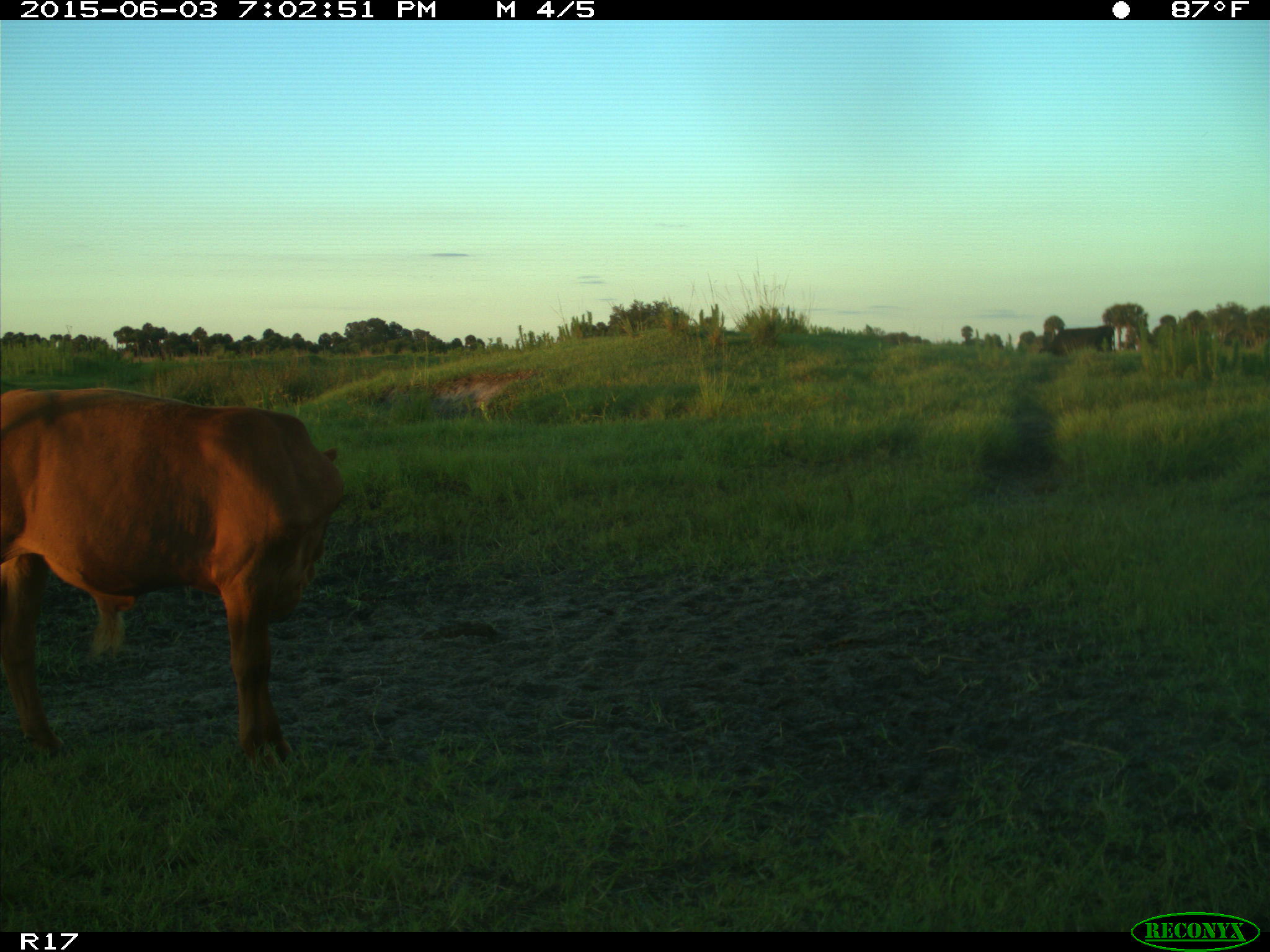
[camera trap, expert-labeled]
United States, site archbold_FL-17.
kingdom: Animalia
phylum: Chordata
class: Mammalia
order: Artiodactyla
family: Bovidae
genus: Bos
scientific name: Bos taurus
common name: domestic cow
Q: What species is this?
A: Bos taurus (domestic cow).